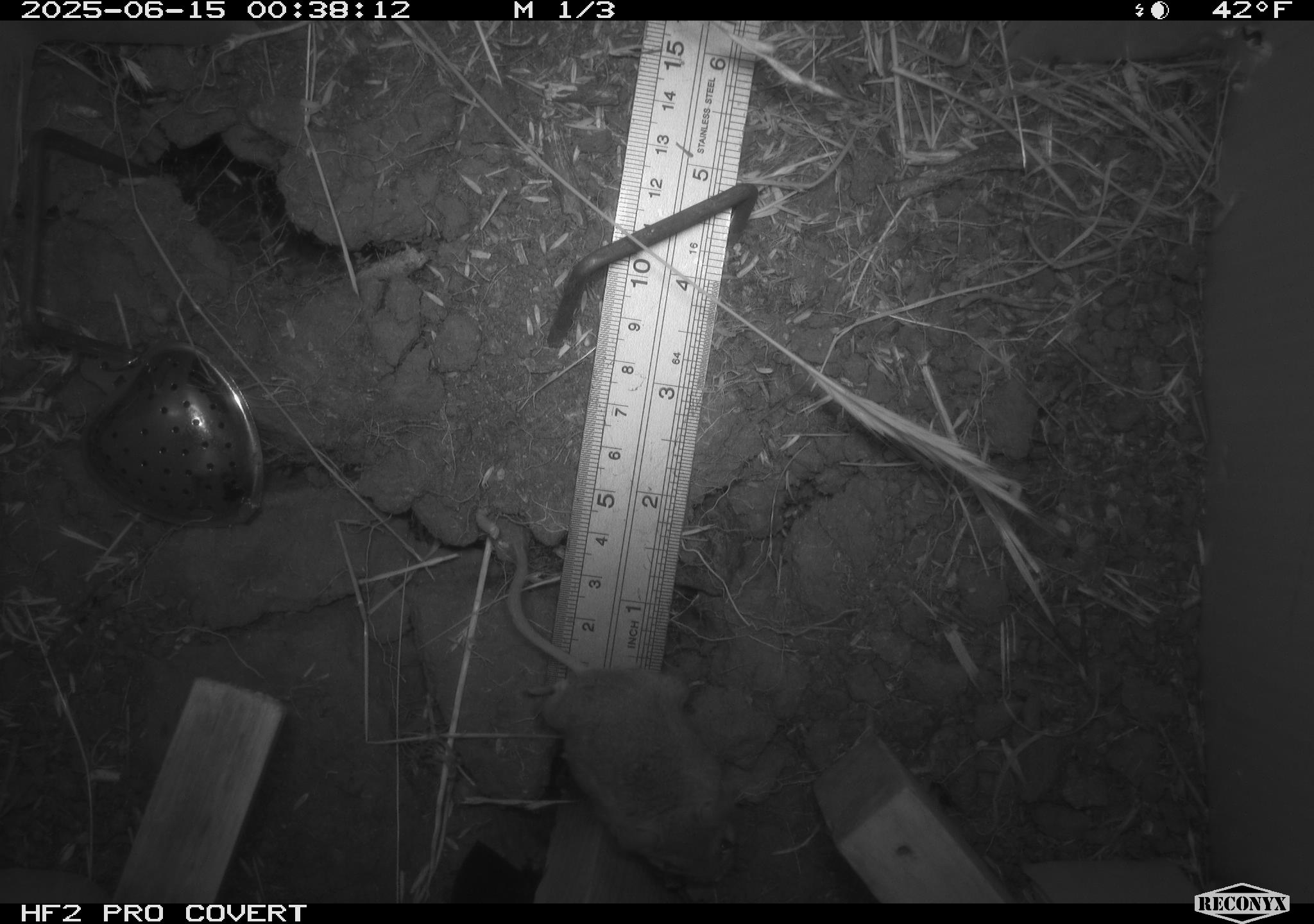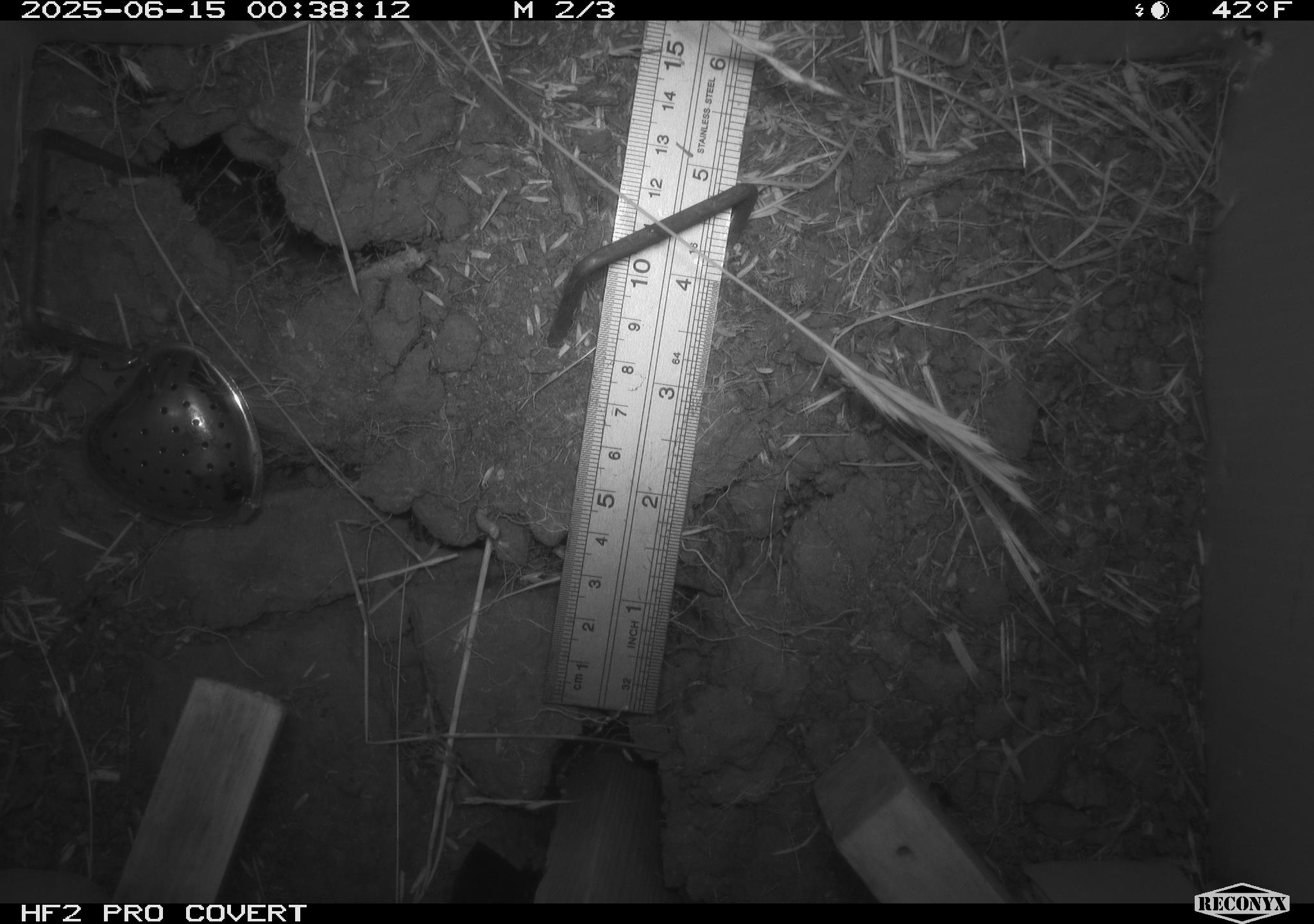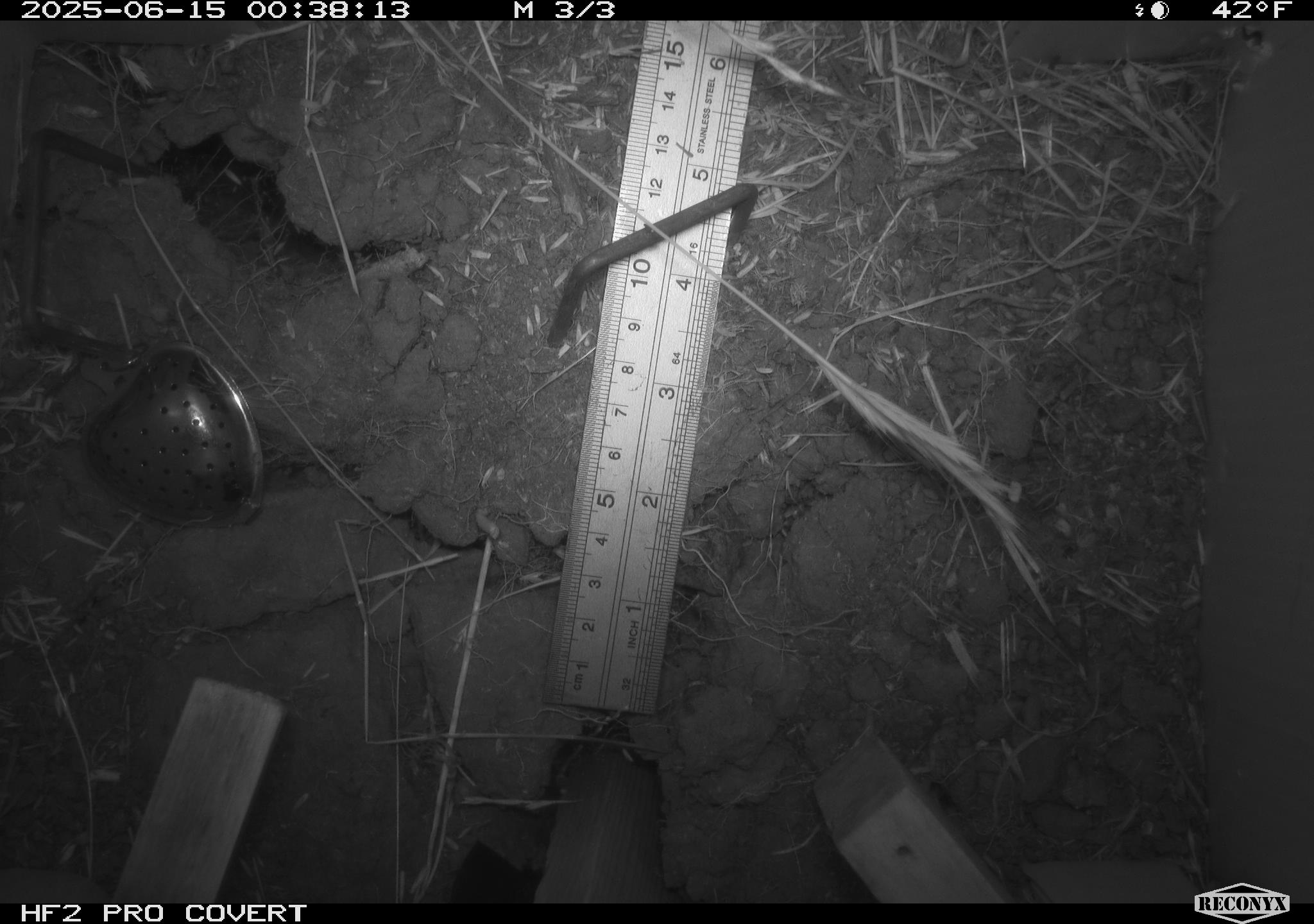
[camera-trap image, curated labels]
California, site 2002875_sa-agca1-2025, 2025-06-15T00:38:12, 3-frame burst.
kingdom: Animalia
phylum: Chordata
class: Mammalia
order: Rodentia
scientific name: Rodentia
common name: mouse species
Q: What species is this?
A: Mouse species (Rodentia).